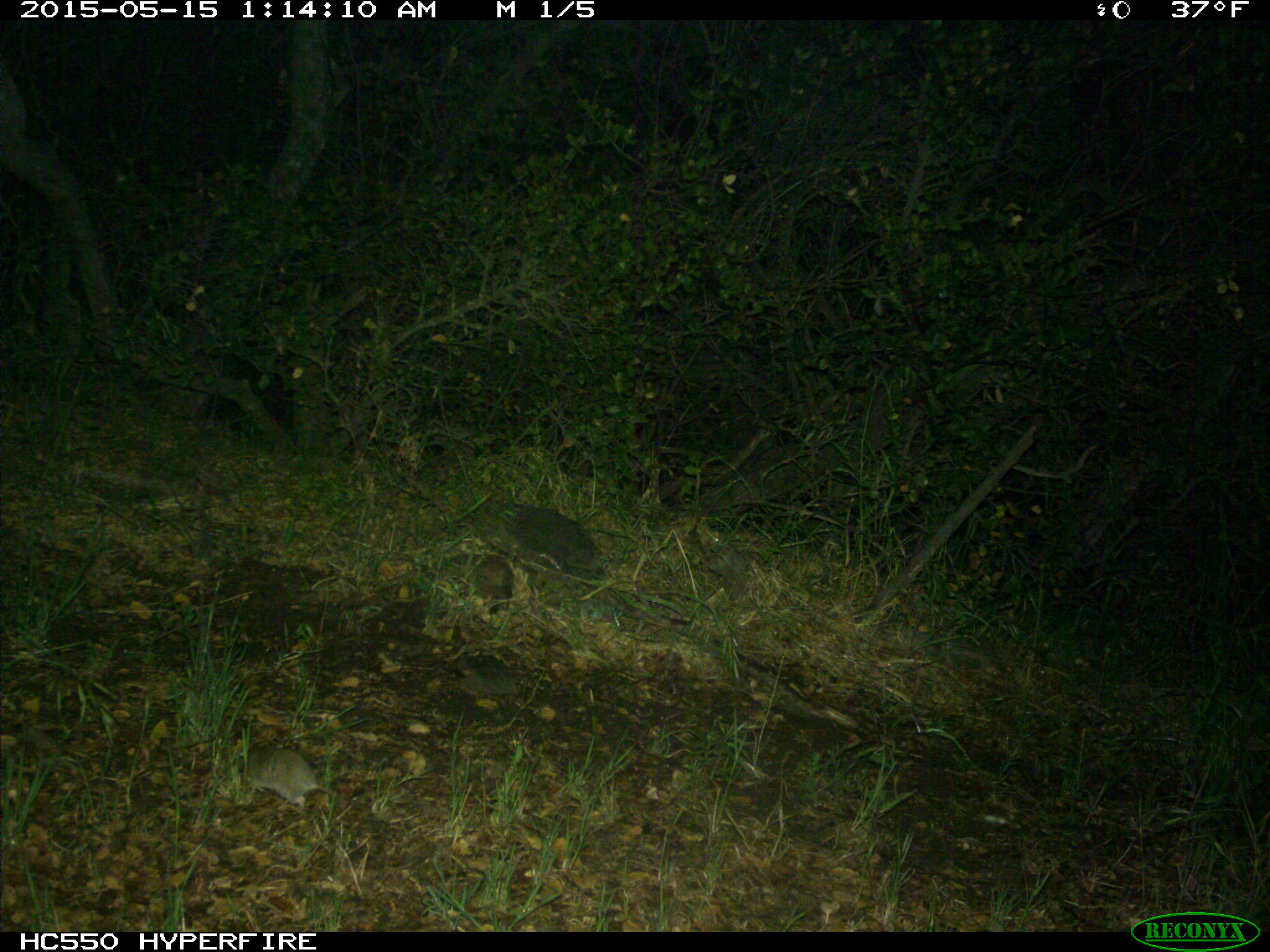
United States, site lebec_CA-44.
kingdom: Animalia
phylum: Chordata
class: Mammalia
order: Rodentia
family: Cricetidae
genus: Neotoma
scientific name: Neotoma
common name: pack rat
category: unidentified pack rat